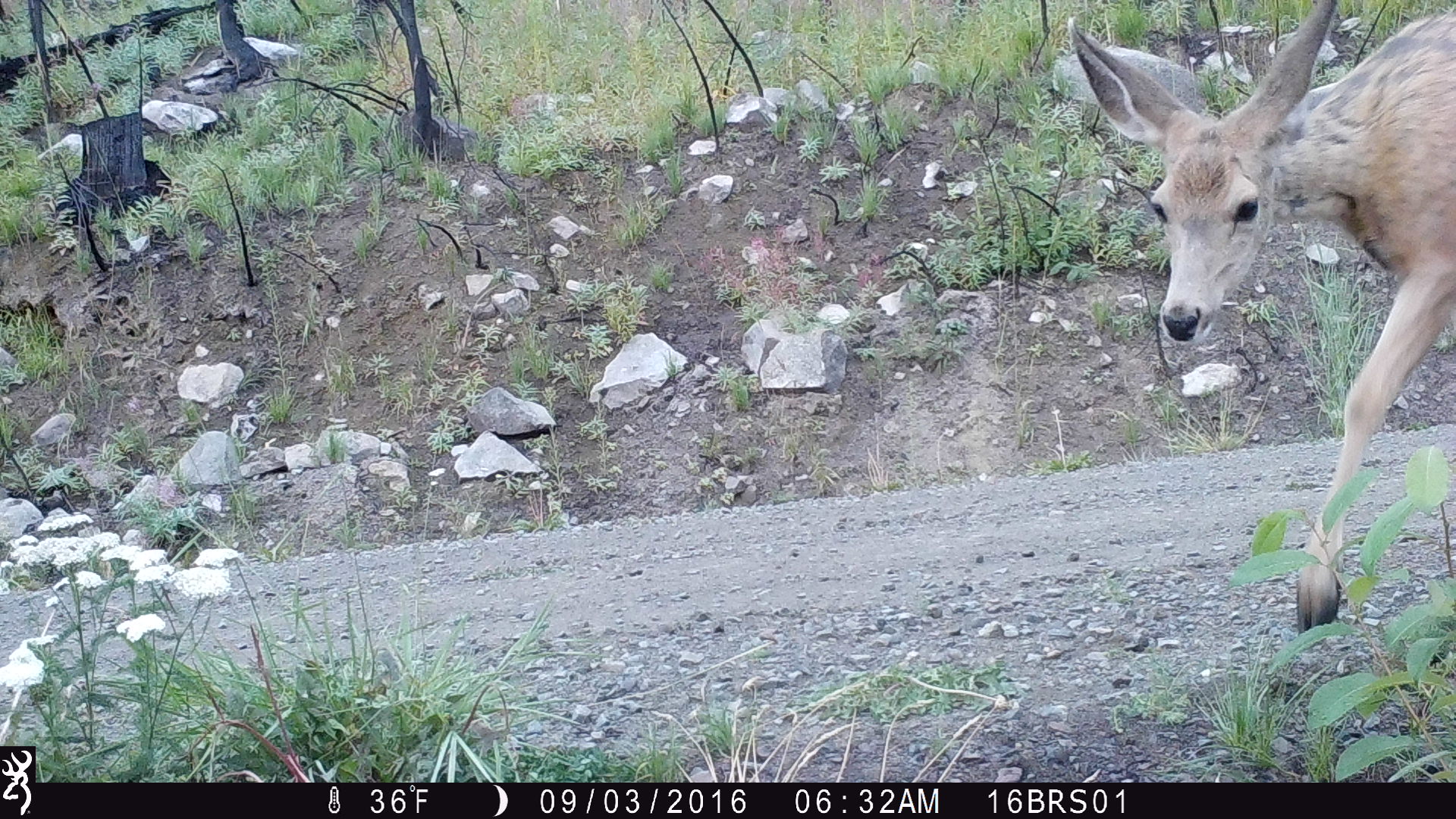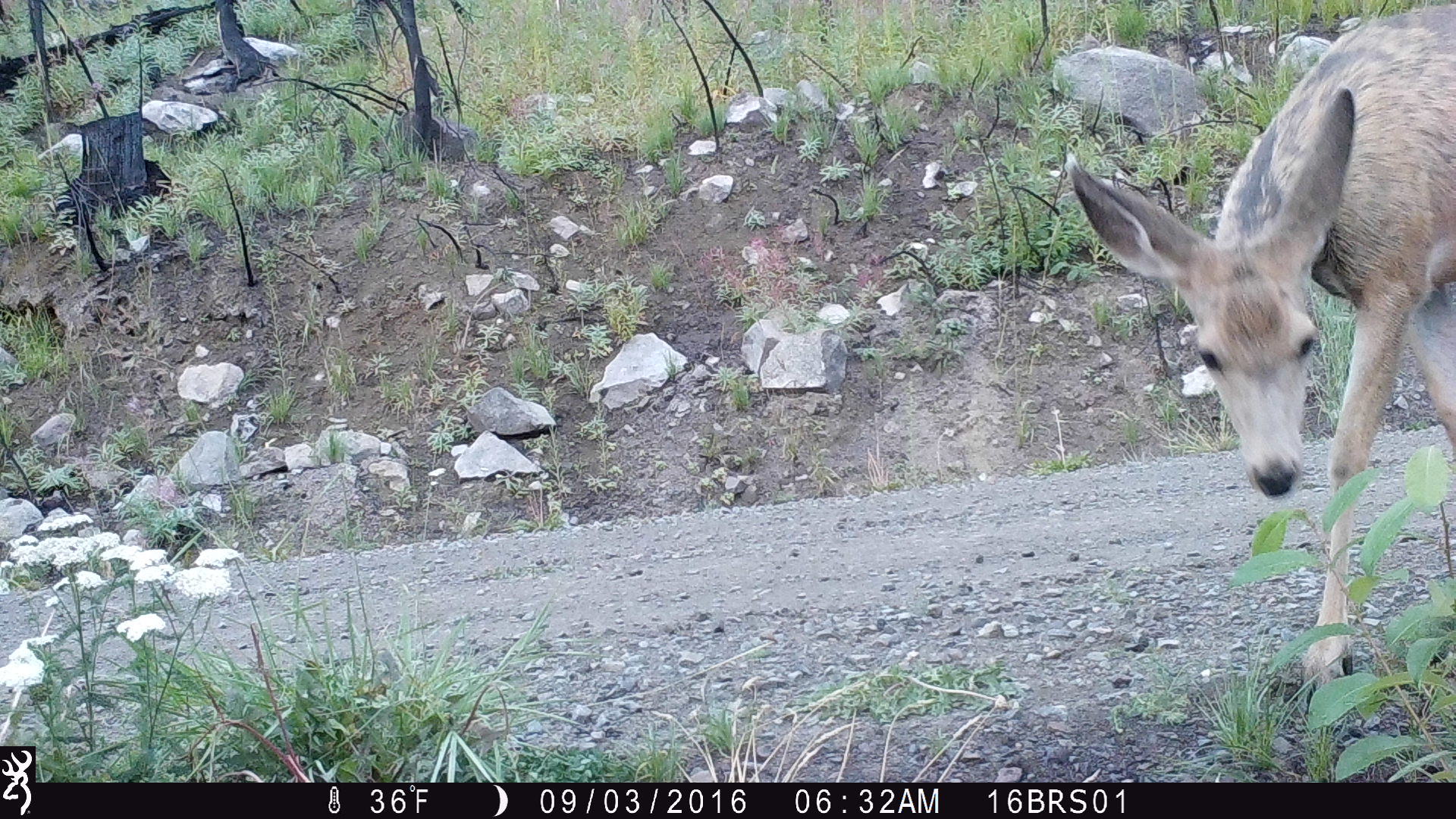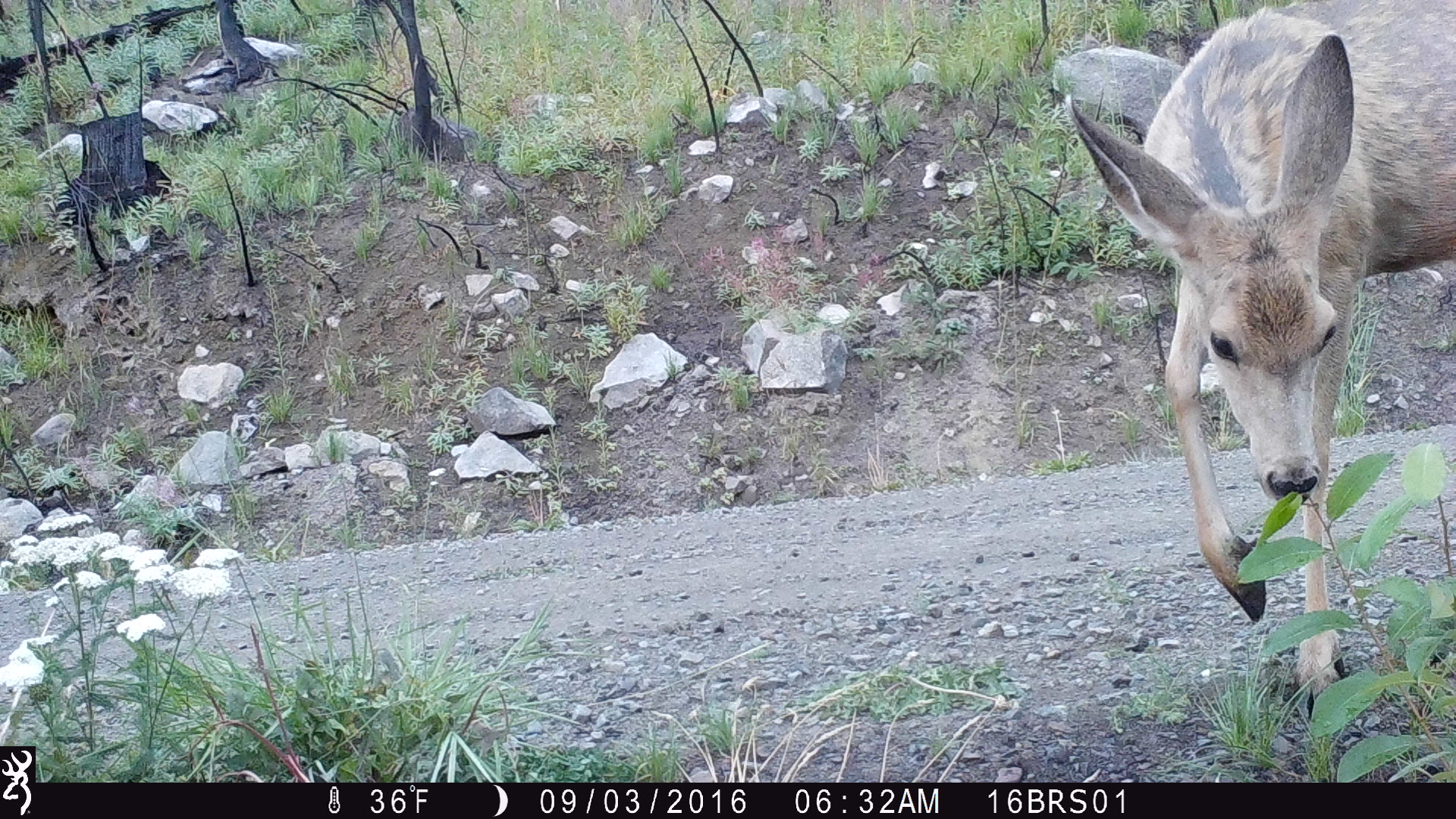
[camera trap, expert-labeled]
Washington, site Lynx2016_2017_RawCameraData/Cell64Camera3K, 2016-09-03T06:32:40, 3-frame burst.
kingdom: Animalia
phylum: Chordata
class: Mammalia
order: Artiodactyla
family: Cervidae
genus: Odocoileus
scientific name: Odocoileus hemionus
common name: mule deer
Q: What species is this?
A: Odocoileus hemionus (mule deer).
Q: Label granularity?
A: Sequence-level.